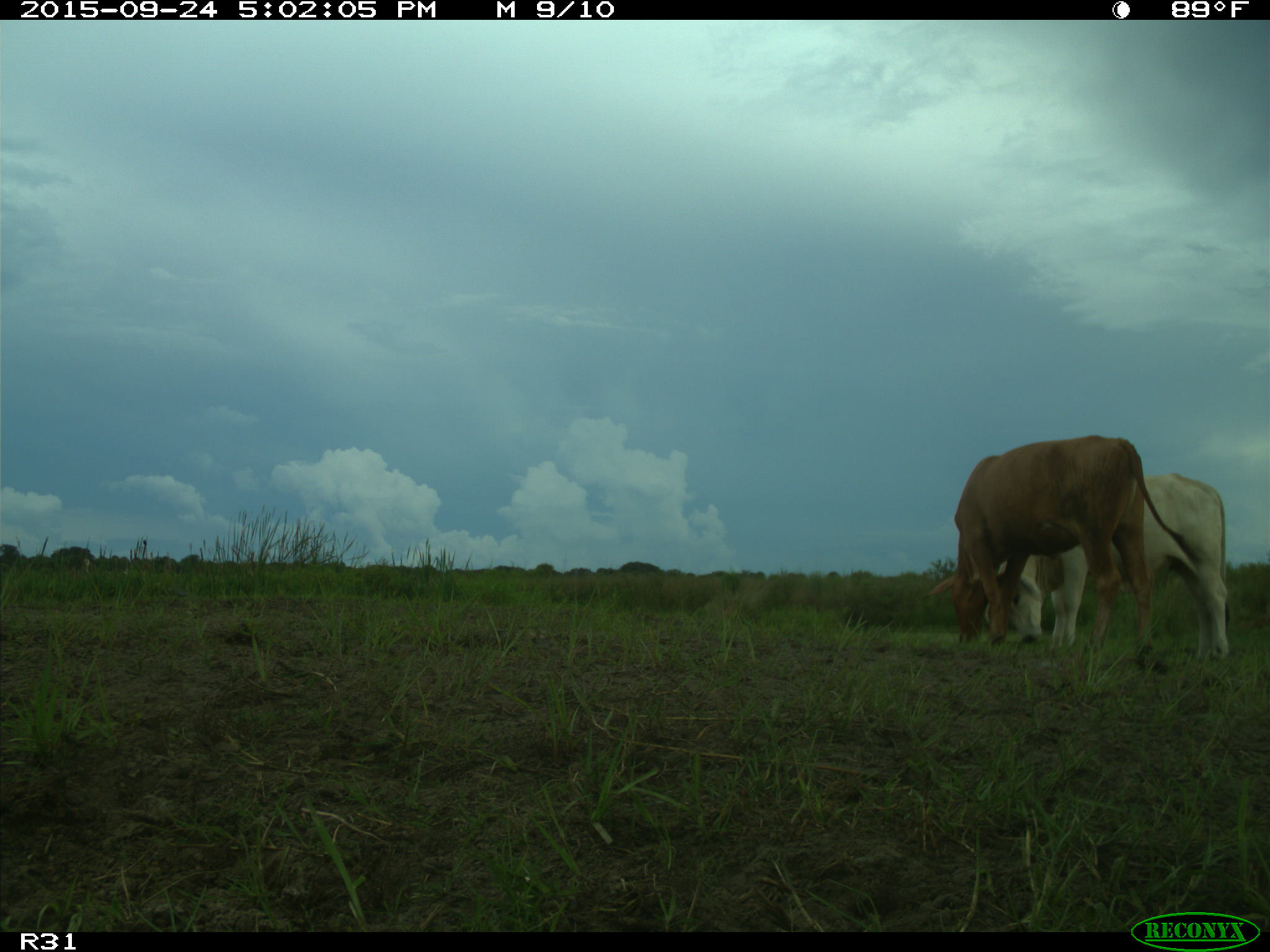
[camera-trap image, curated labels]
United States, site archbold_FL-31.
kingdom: Animalia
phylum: Chordata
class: Mammalia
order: Artiodactyla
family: Bovidae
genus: Bos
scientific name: Bos taurus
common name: domestic cow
Bos taurus (domestic cow).